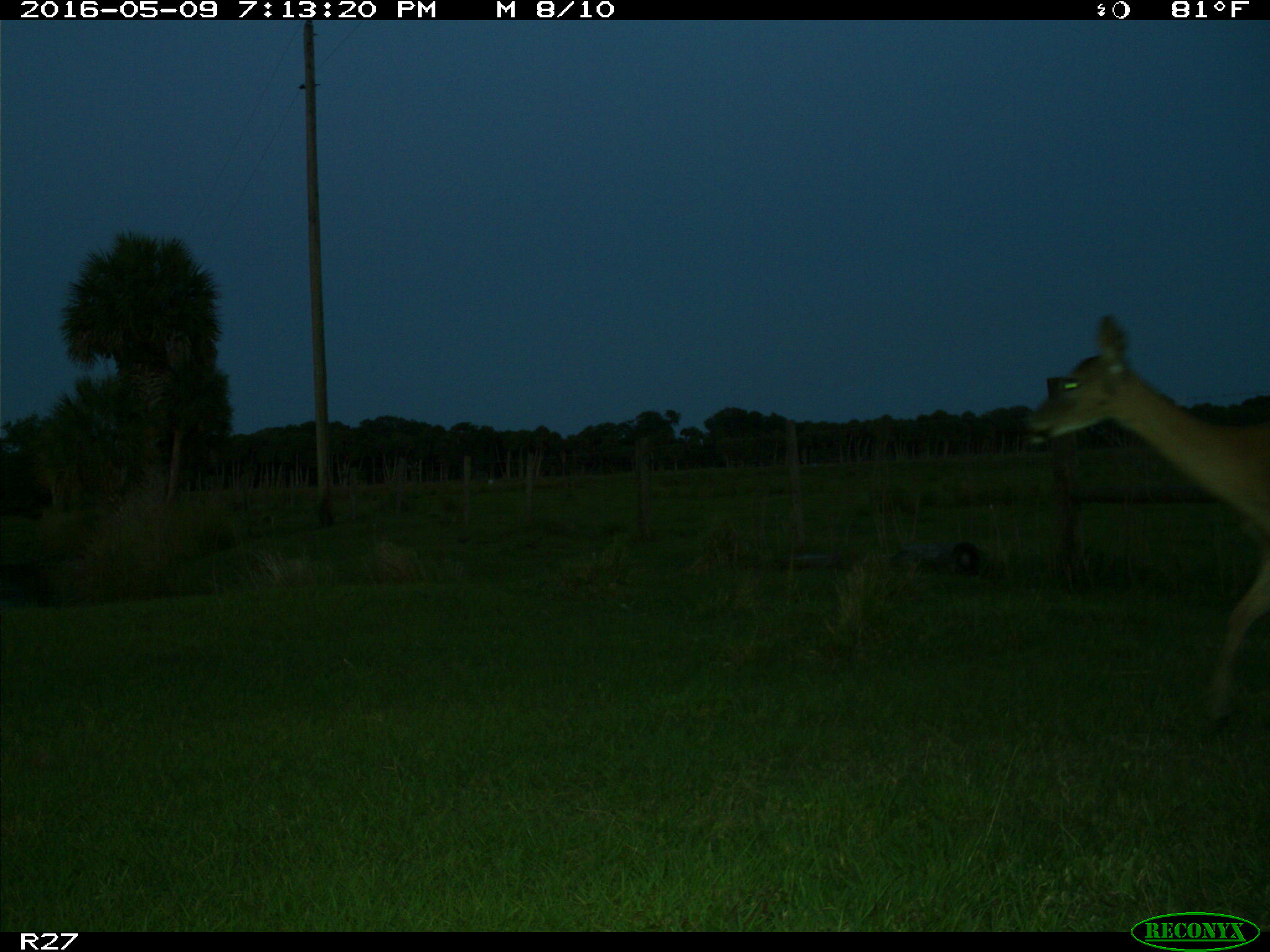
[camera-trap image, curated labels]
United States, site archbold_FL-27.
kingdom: Animalia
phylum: Chordata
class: Mammalia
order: Artiodactyla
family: Cervidae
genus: Odocoileus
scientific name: Odocoileus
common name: deer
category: unidentified deer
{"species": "unidentified deer (deer) (Odocoileus)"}